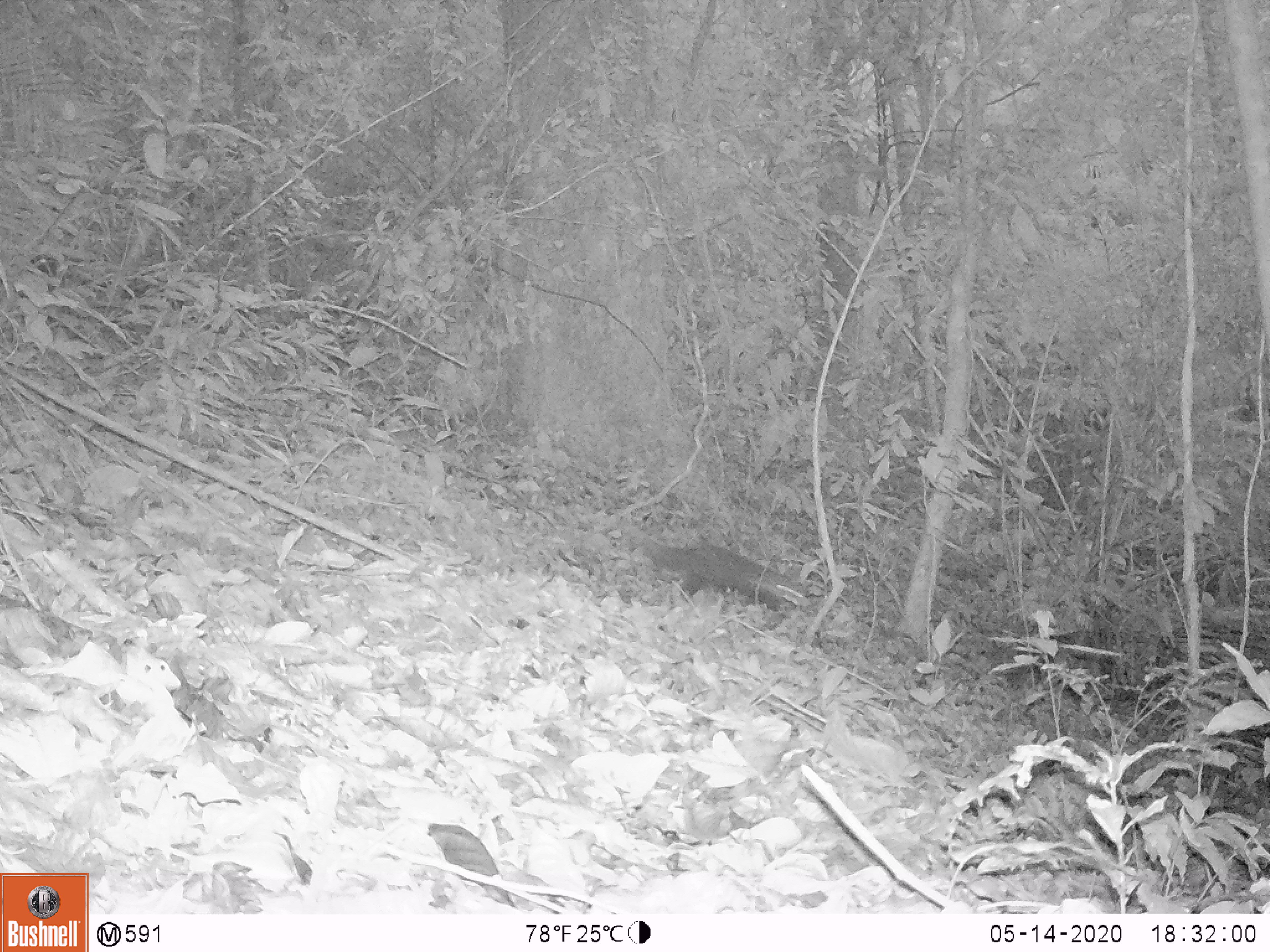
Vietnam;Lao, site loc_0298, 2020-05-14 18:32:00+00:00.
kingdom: Animalia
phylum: Chordata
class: Mammalia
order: Carnivora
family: Herpestidae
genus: Urva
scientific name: Urva urva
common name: crab-eating mongoose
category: crab eating mongoose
Crab eating mongoose (crab-eating mongoose) (Urva urva). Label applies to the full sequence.